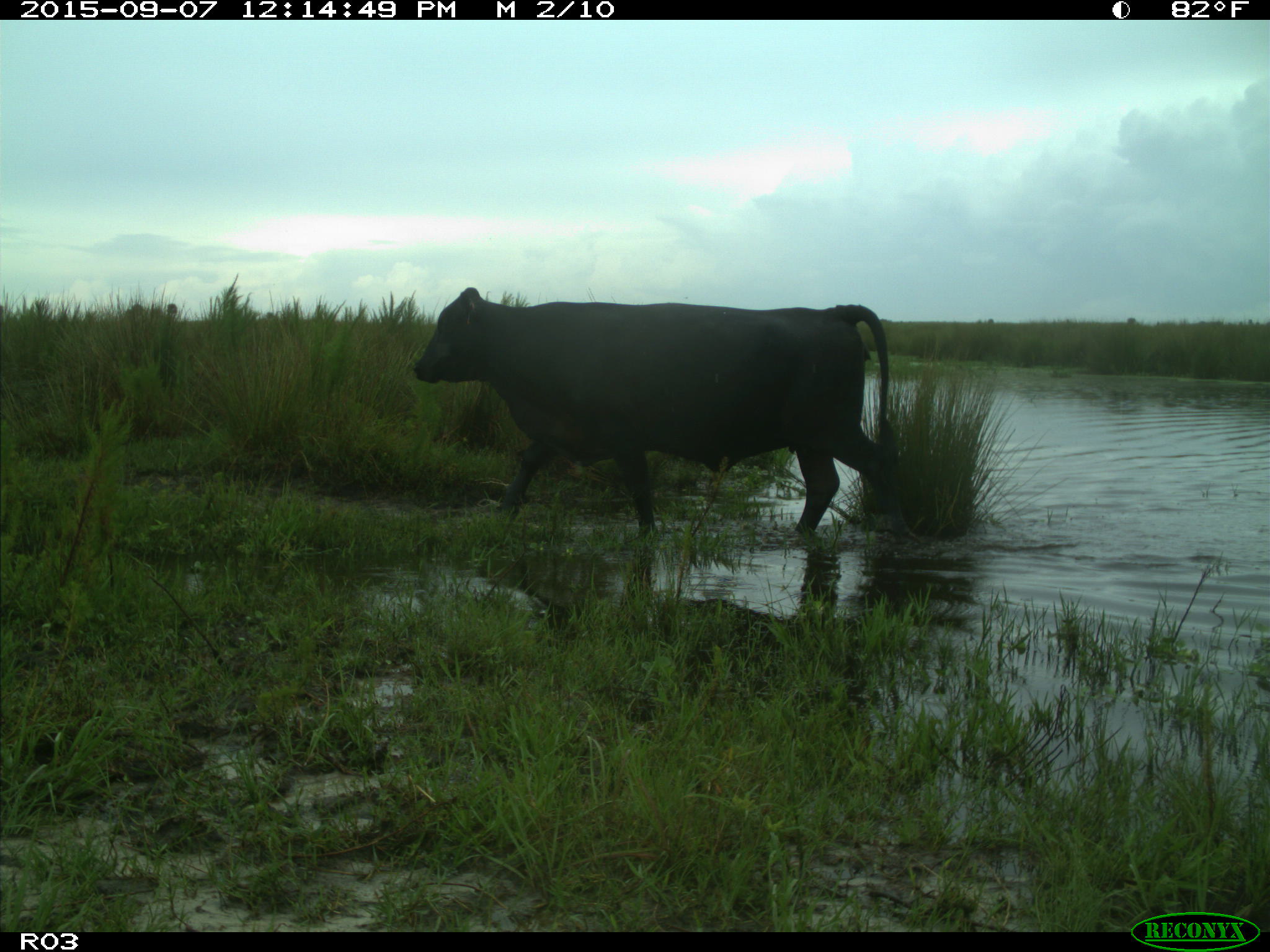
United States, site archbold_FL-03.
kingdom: Animalia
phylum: Chordata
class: Mammalia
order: Artiodactyla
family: Bovidae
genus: Bos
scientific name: Bos taurus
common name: domestic cow